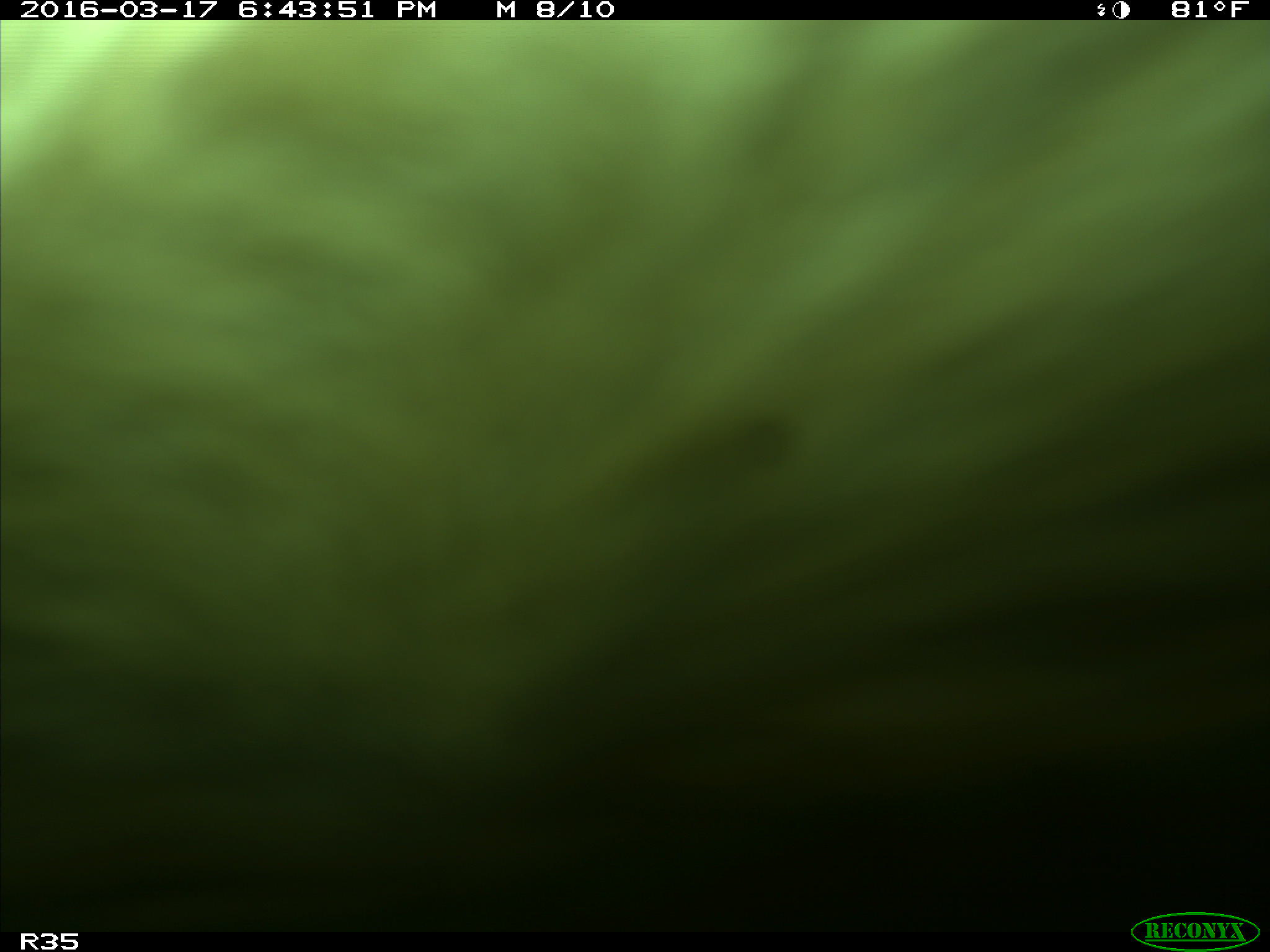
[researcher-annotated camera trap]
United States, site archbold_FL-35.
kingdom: Animalia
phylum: Chordata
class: Mammalia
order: Artiodactyla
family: Bovidae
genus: Bos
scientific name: Bos taurus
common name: domestic cow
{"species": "Bos taurus (domestic cow)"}